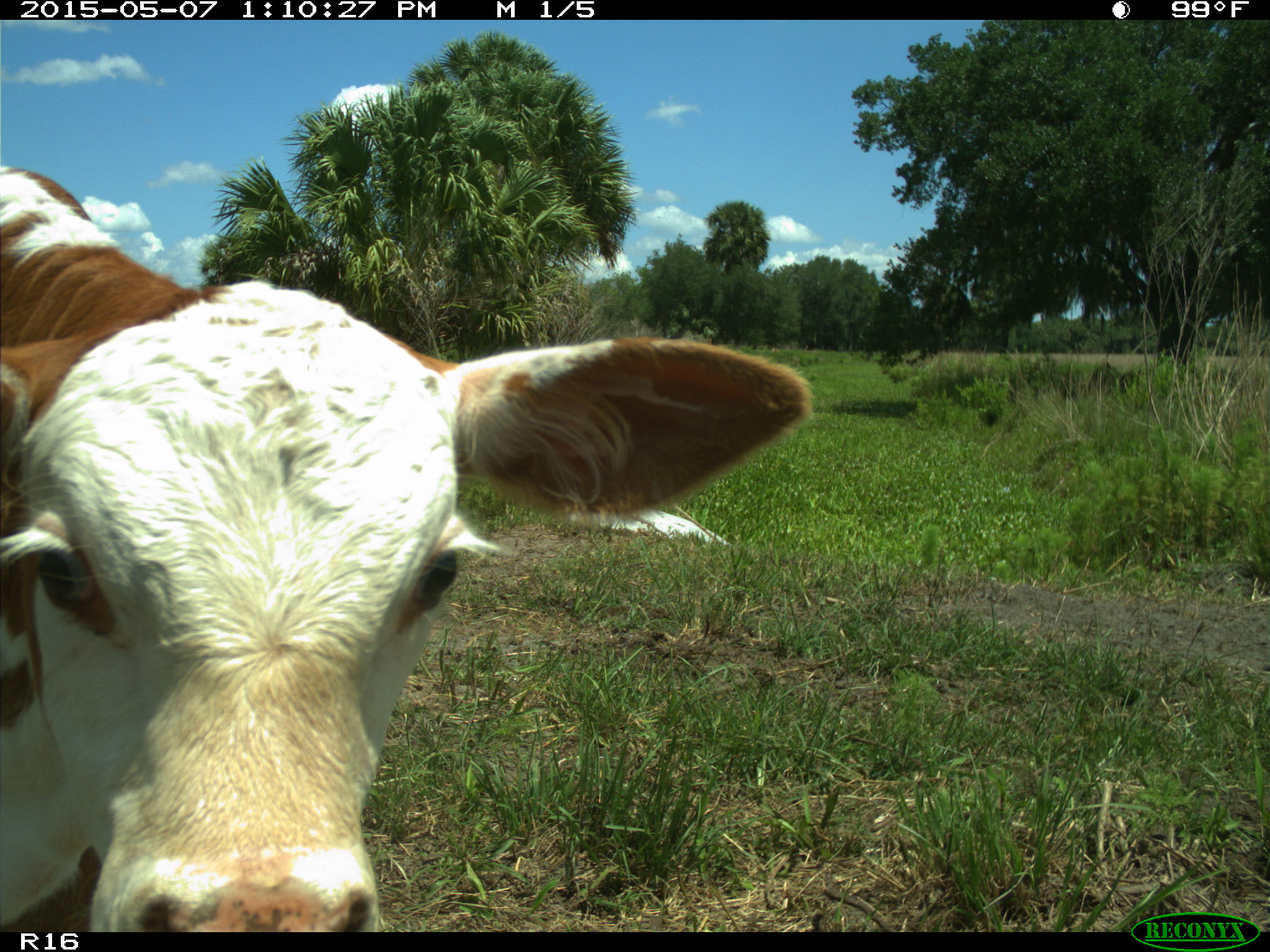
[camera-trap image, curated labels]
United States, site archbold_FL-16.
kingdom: Animalia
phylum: Chordata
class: Mammalia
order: Artiodactyla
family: Bovidae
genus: Bos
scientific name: Bos taurus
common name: domestic cow